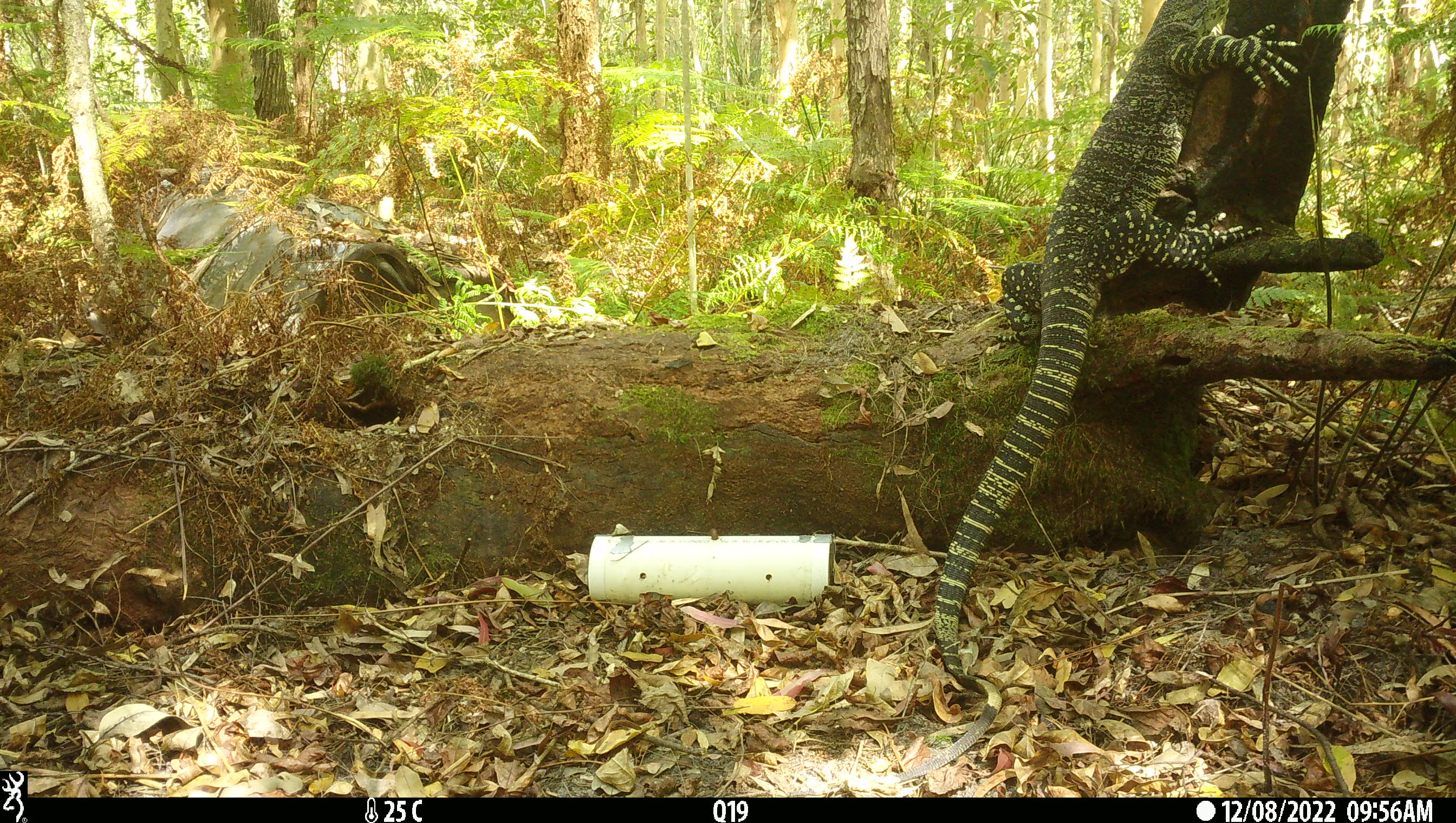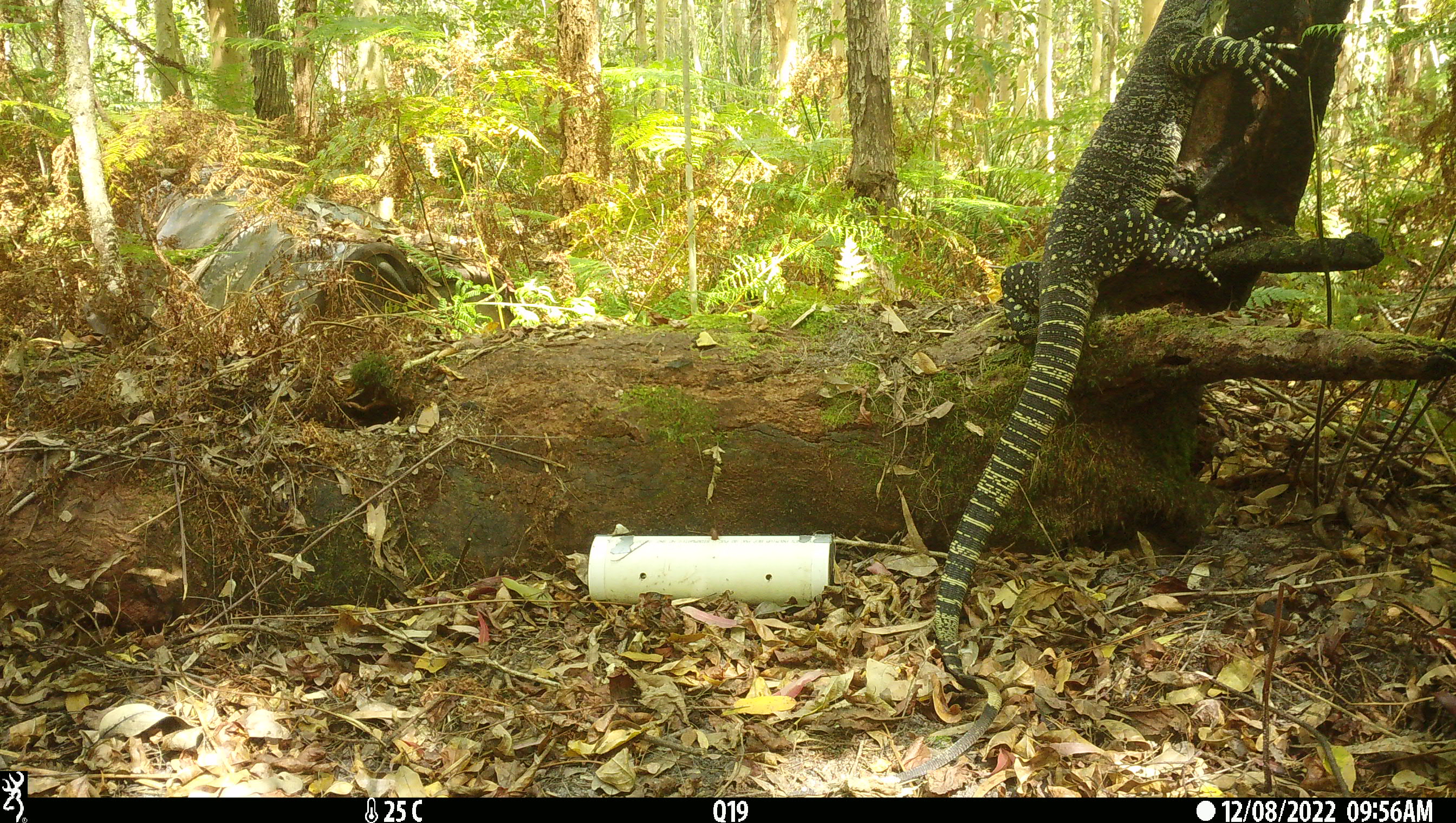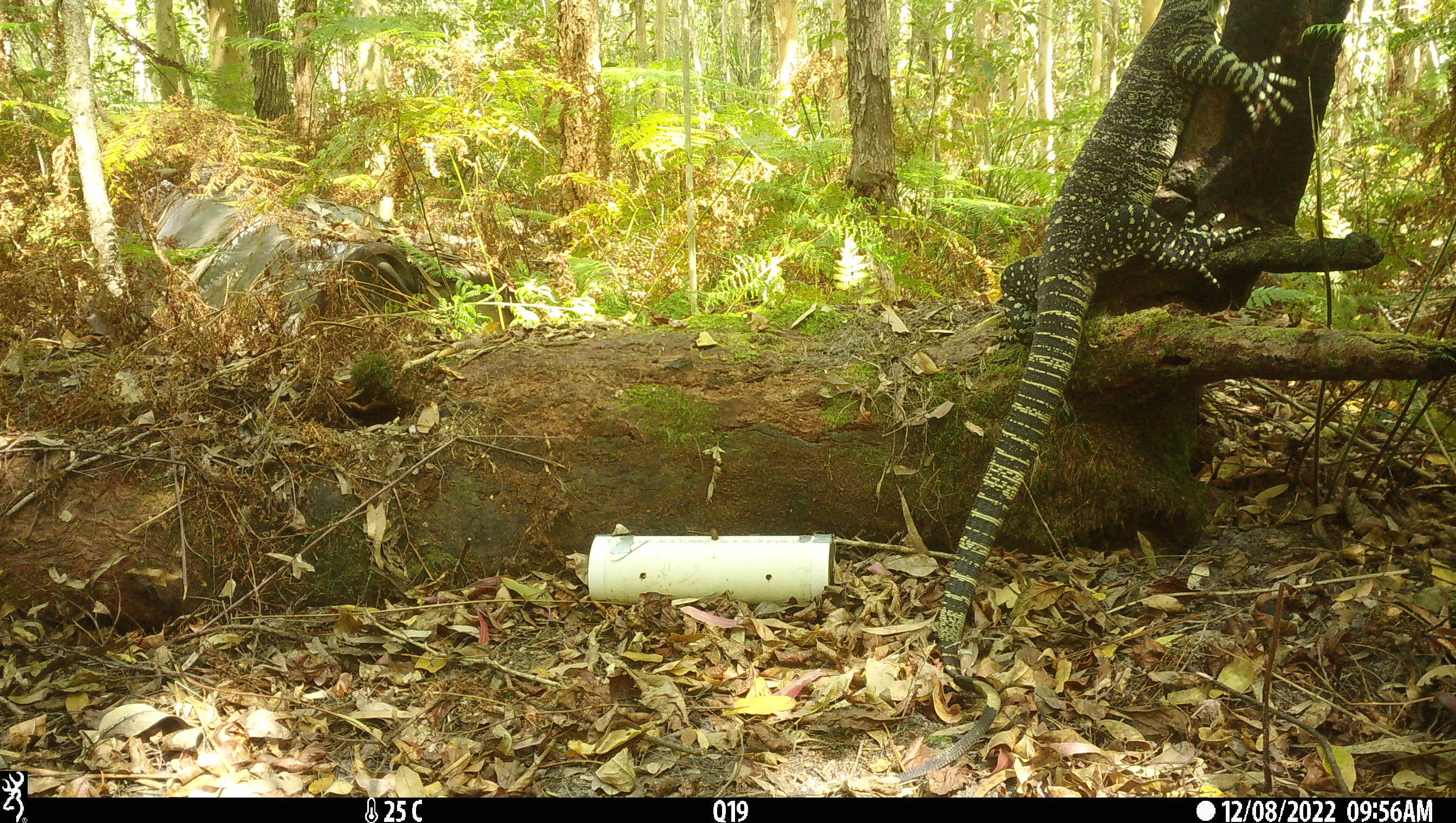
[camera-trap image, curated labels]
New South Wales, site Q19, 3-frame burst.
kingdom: Animalia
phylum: Chordata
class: Reptilia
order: Squamata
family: Varanidae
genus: Varanus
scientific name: Varanus varius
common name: lace monitor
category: goanna